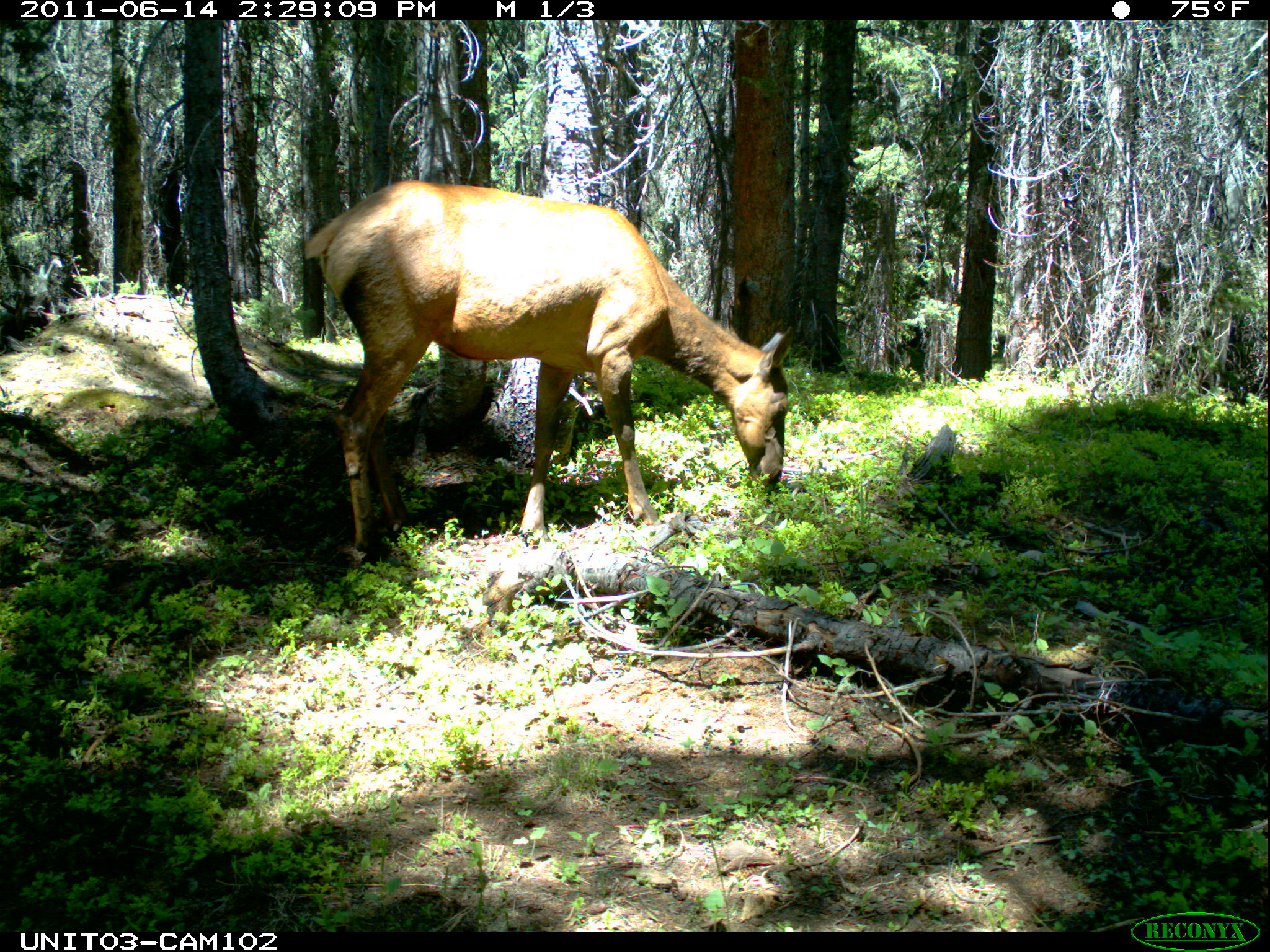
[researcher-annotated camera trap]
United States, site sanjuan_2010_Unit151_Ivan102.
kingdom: Animalia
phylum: Chordata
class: Mammalia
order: Artiodactyla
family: Cervidae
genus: Cervus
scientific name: Cervus elaphus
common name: red deer